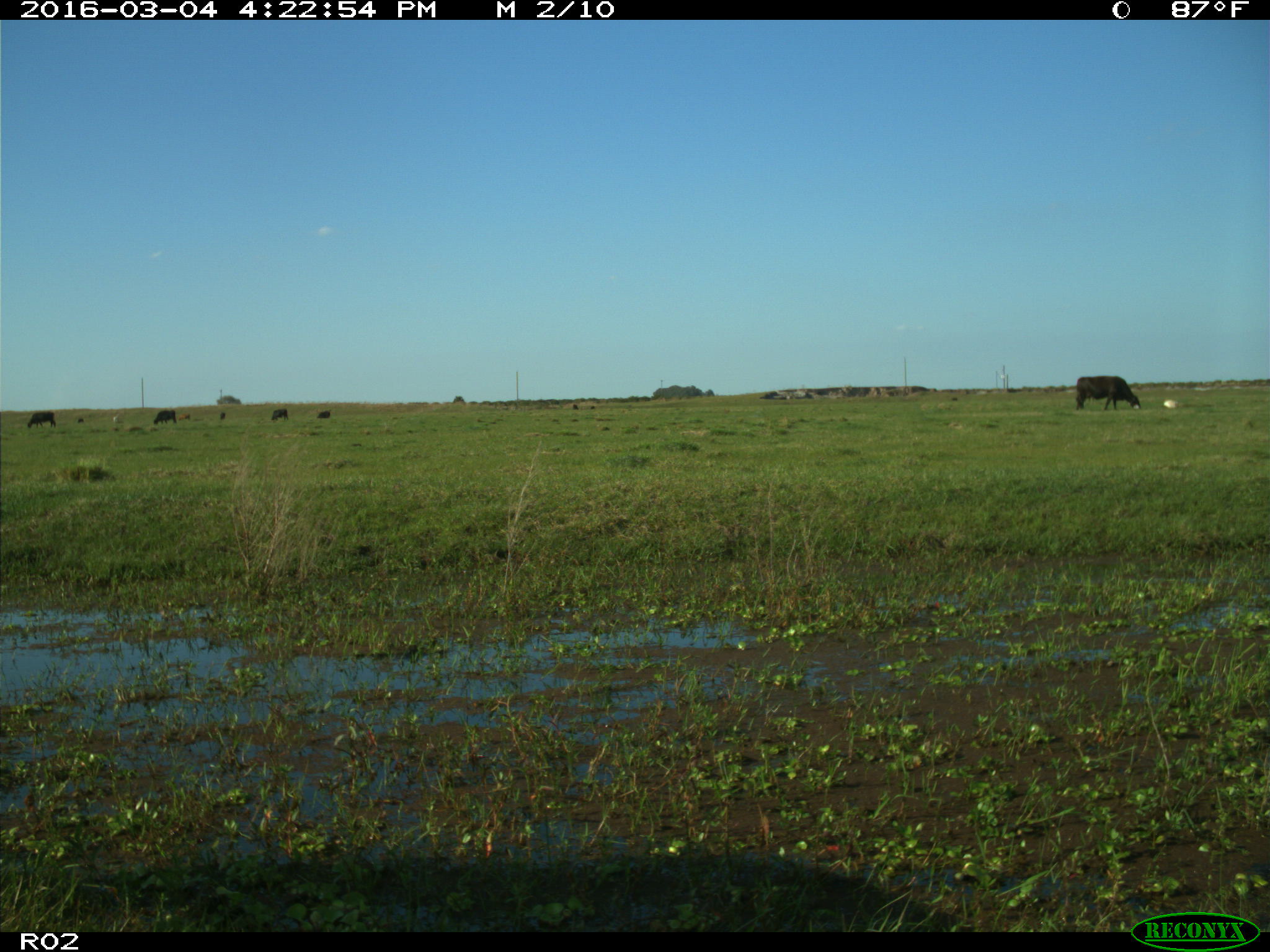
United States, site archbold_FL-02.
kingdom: Animalia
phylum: Chordata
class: Mammalia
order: Artiodactyla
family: Bovidae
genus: Bos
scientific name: Bos taurus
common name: domestic cow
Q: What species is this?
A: Bos taurus (domestic cow).